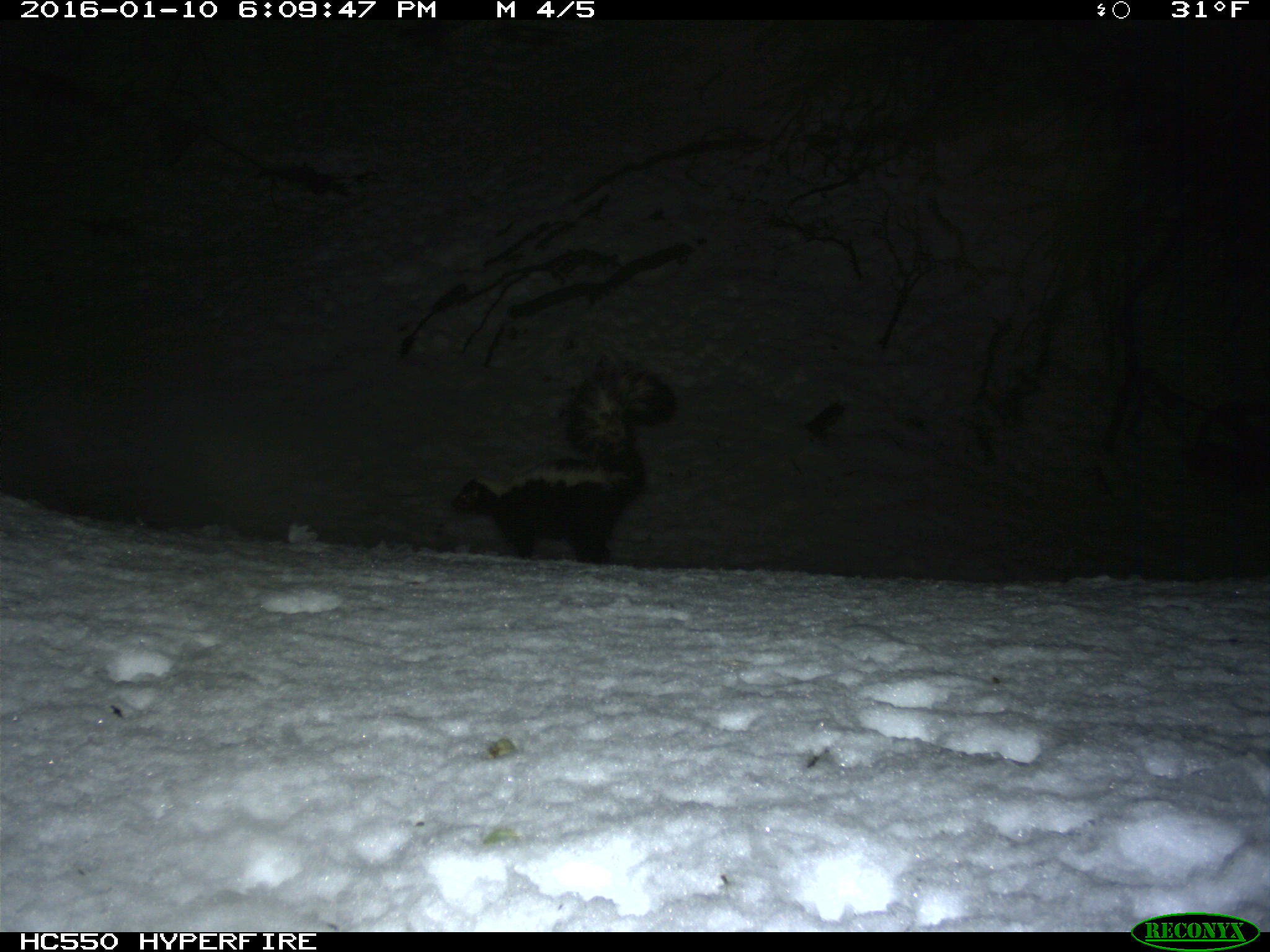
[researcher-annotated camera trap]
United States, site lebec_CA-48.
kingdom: Animalia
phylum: Chordata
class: Mammalia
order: Carnivora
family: Mephitidae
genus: Mephitis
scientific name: Mephitis mephitis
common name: striped skunk